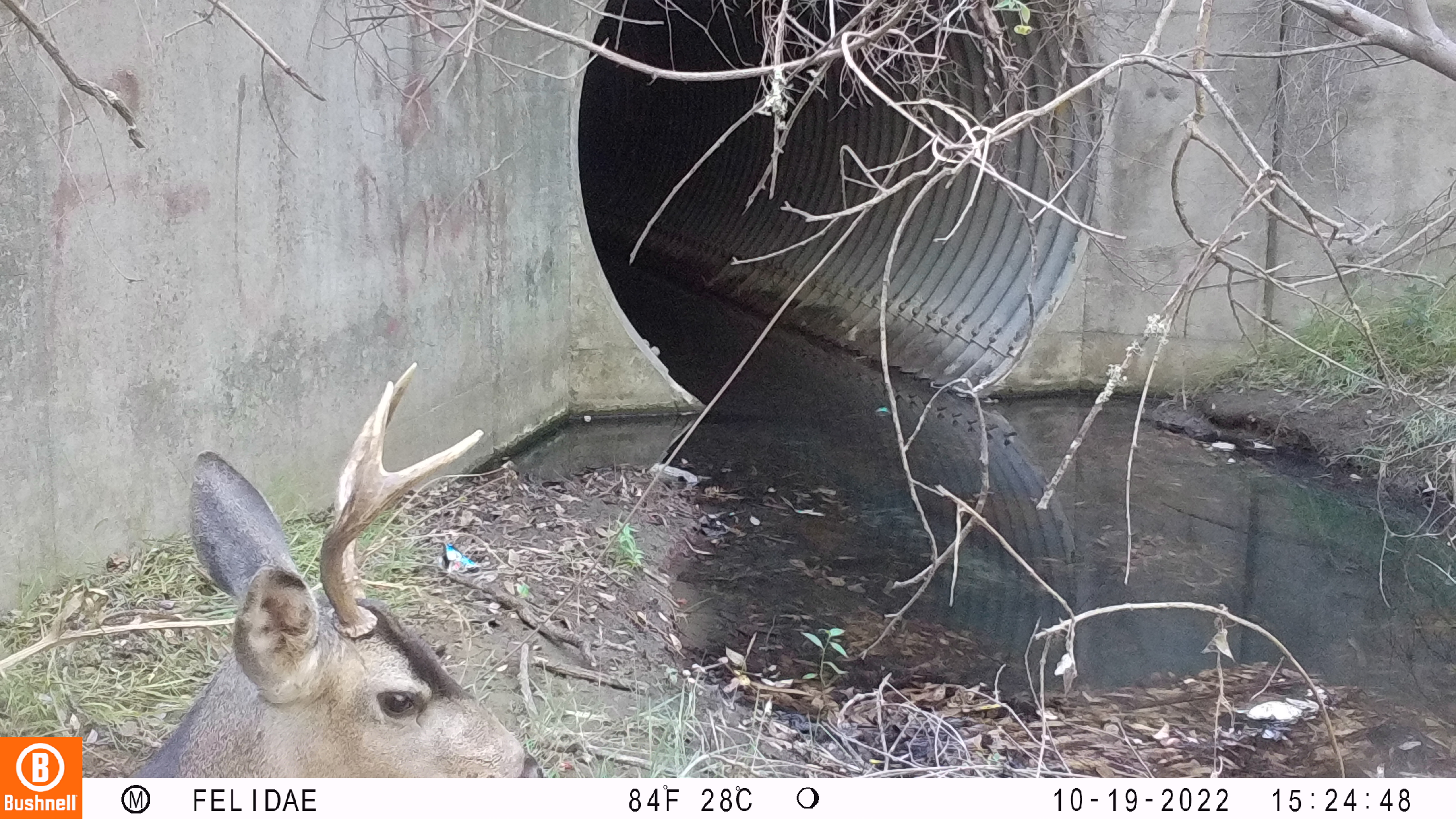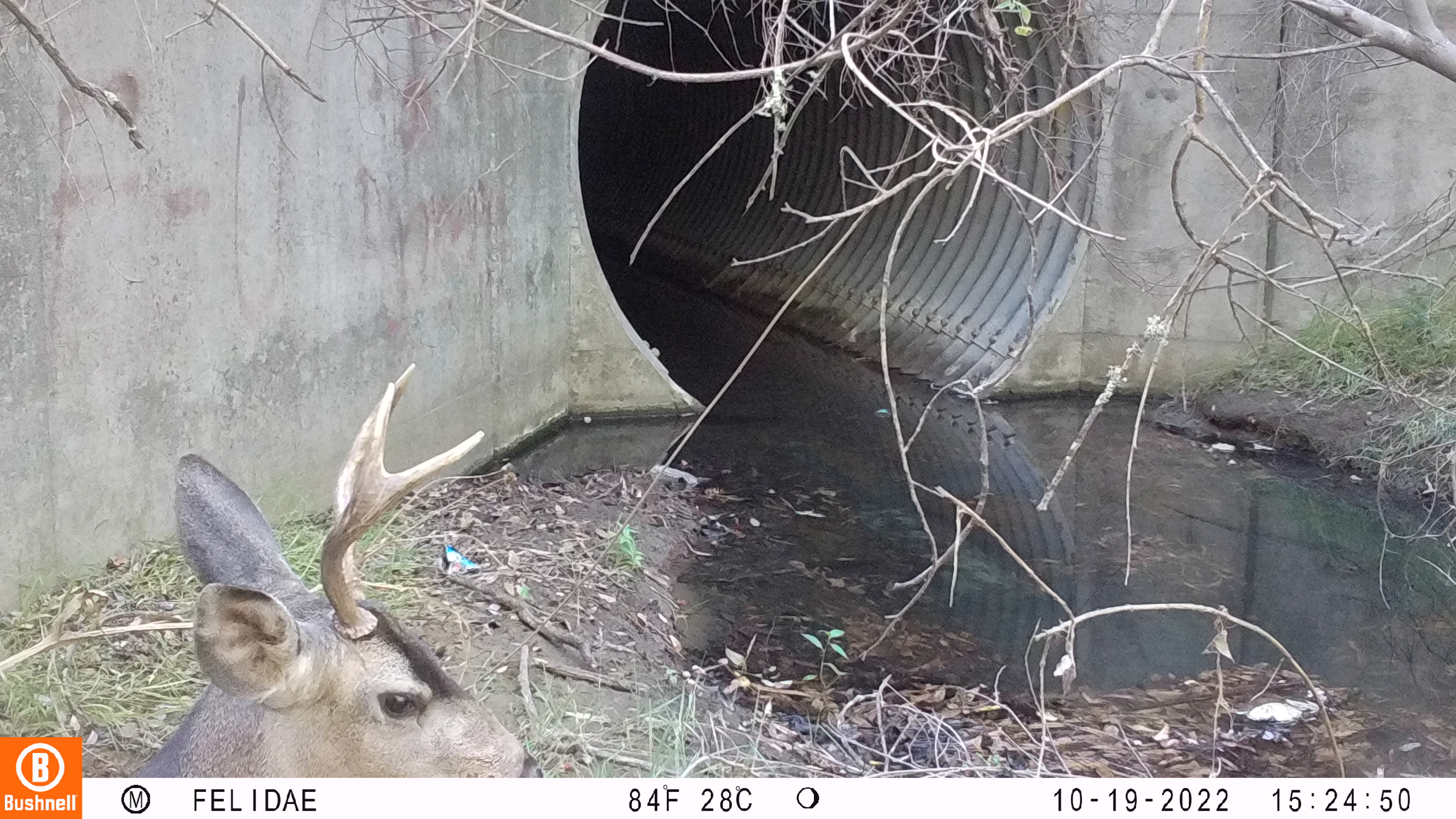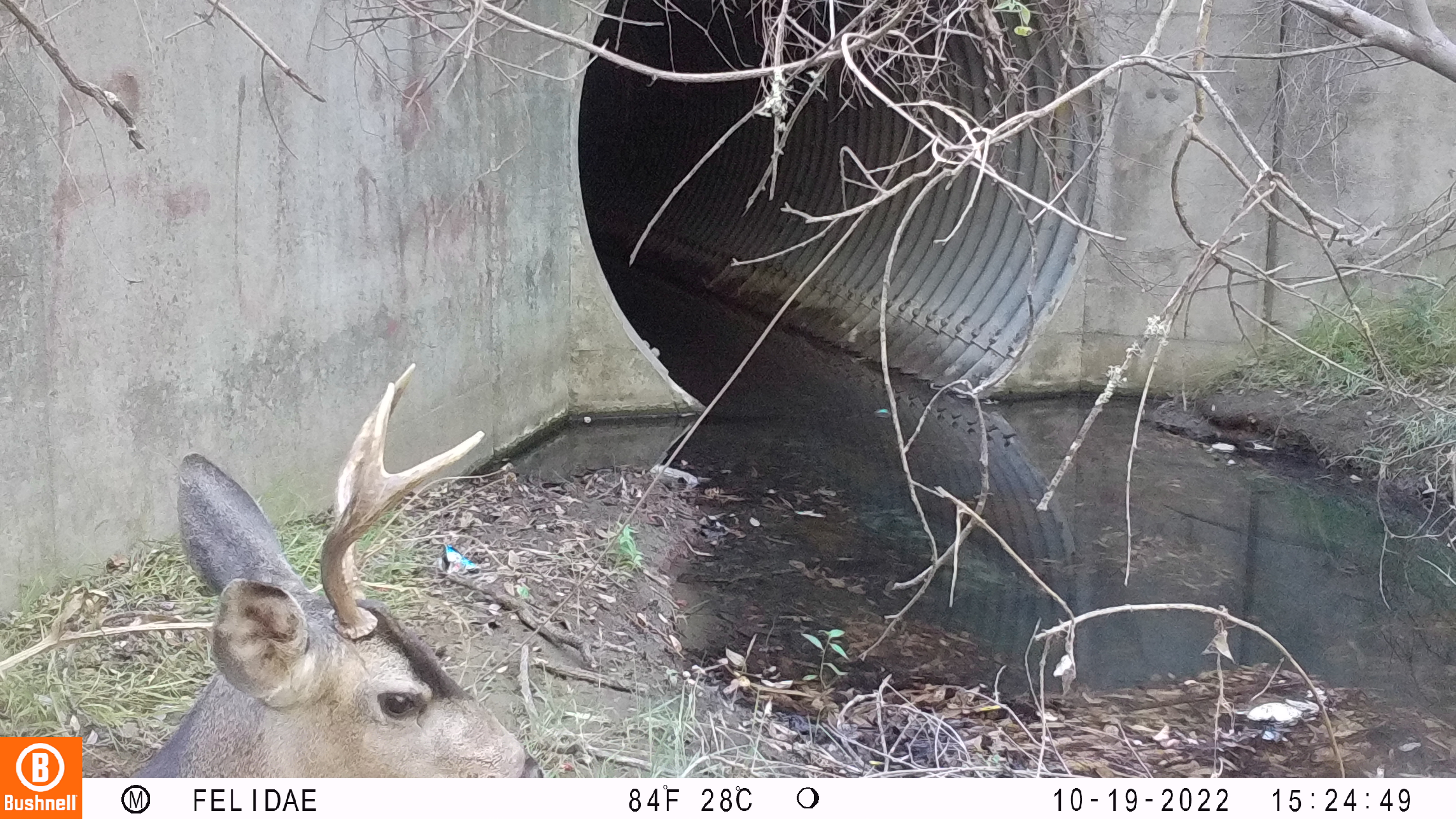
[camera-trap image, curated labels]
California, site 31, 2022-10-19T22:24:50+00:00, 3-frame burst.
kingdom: Animalia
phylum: Chordata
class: Mammalia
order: Artiodactyla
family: Cervidae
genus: Odocoileus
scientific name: Odocoileus hemionus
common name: mule deer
Mule deer (Odocoileus hemionus).